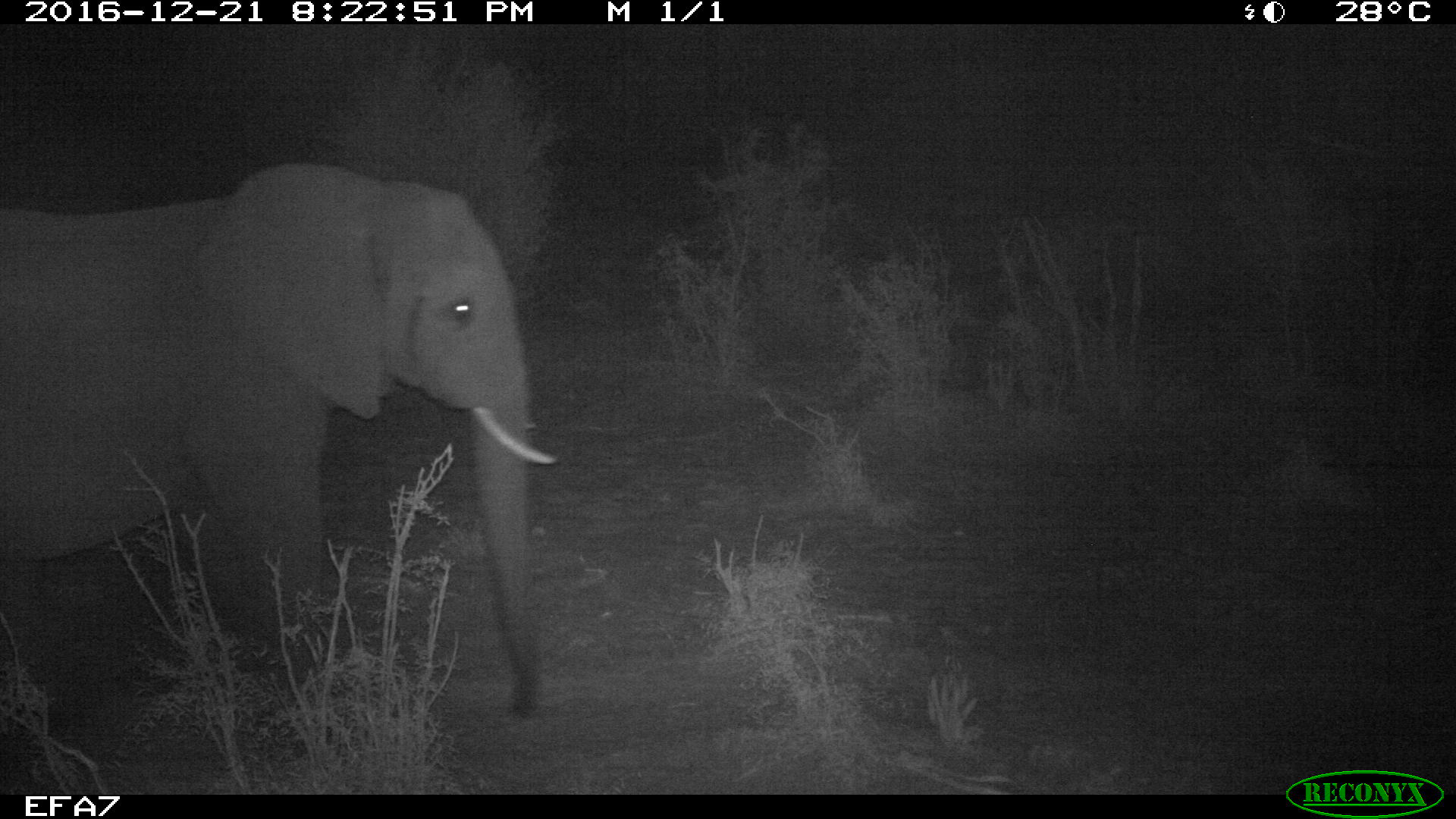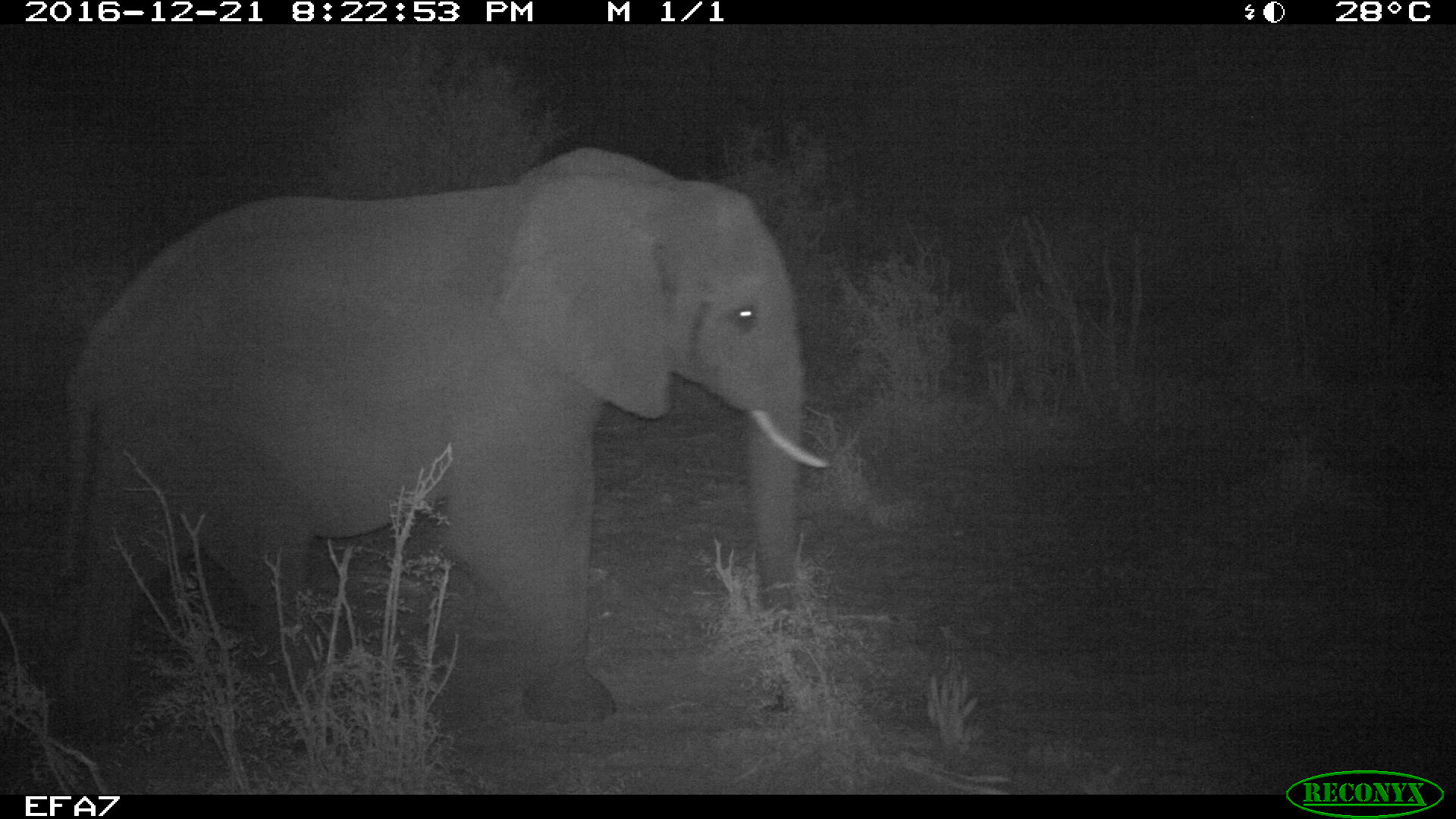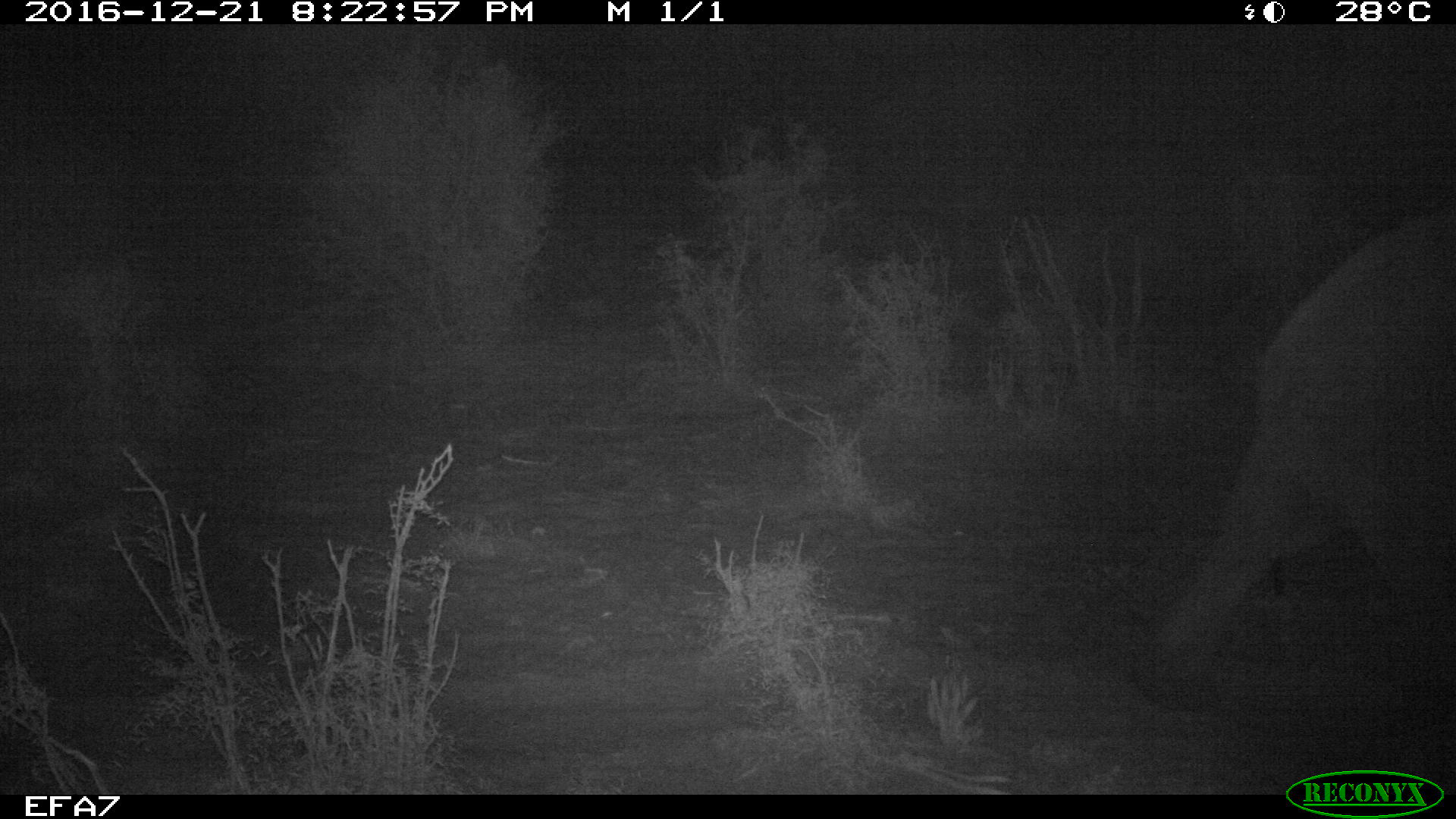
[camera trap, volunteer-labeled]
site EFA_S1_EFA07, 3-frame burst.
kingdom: Animalia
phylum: Chordata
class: Mammalia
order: Proboscidea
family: Elephantidae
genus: Loxodonta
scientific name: Loxodonta africana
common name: african bush elephant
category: elephant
Elephant (african bush elephant) (Loxodonta africana), count 1. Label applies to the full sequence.